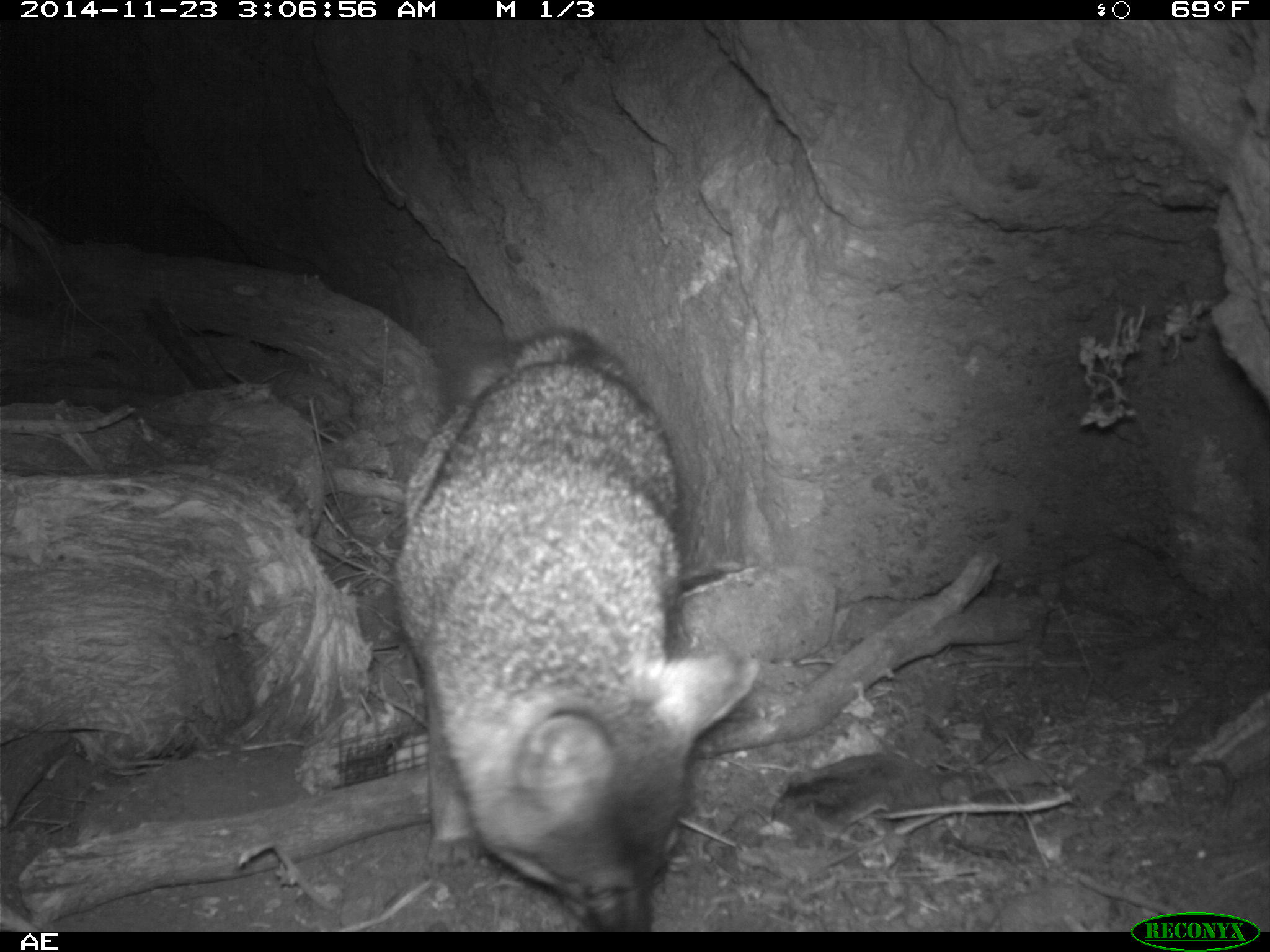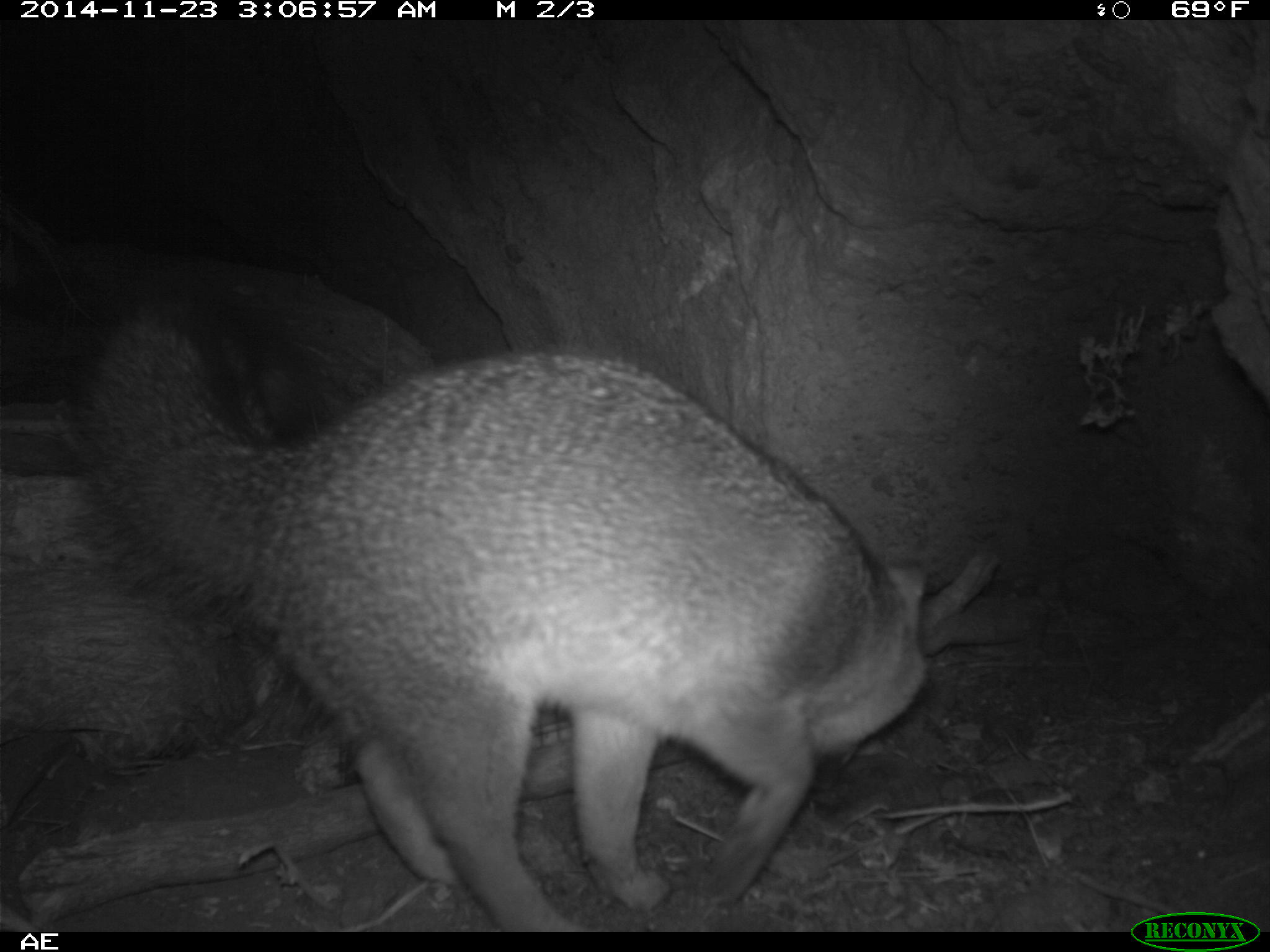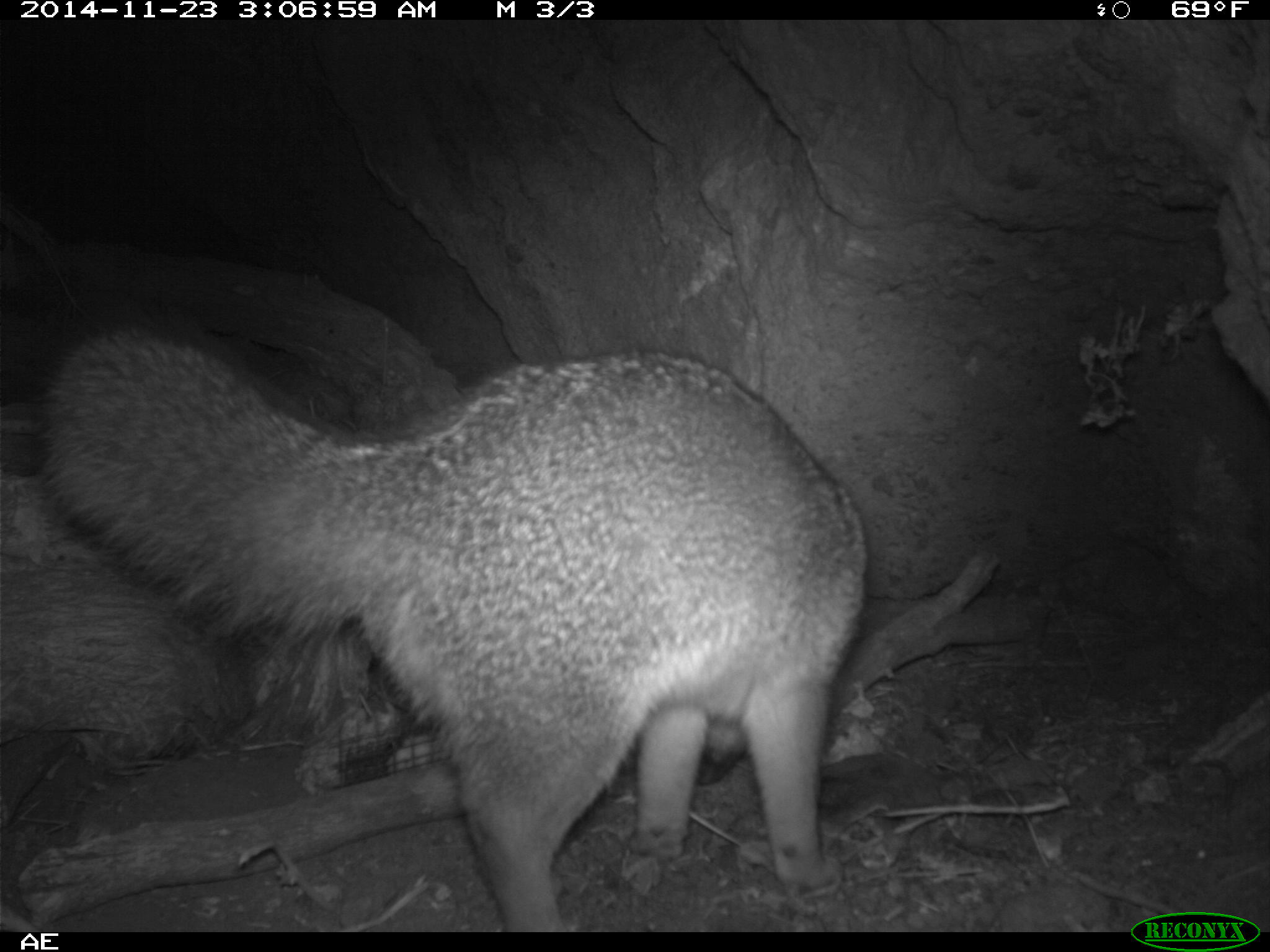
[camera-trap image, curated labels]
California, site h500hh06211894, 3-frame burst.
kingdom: Animalia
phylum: Chordata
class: Mammalia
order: Carnivora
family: Canidae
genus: Urocyon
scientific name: Urocyon littoralis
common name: island fox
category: fox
Fox (island fox) (Urocyon littoralis).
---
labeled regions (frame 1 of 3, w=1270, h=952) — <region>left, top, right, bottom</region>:
fox: <region>389, 319, 761, 932</region>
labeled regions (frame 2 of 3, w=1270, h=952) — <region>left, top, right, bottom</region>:
fox: <region>62, 299, 929, 932</region>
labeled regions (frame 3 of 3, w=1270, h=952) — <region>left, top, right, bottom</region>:
fox: <region>39, 320, 867, 932</region>